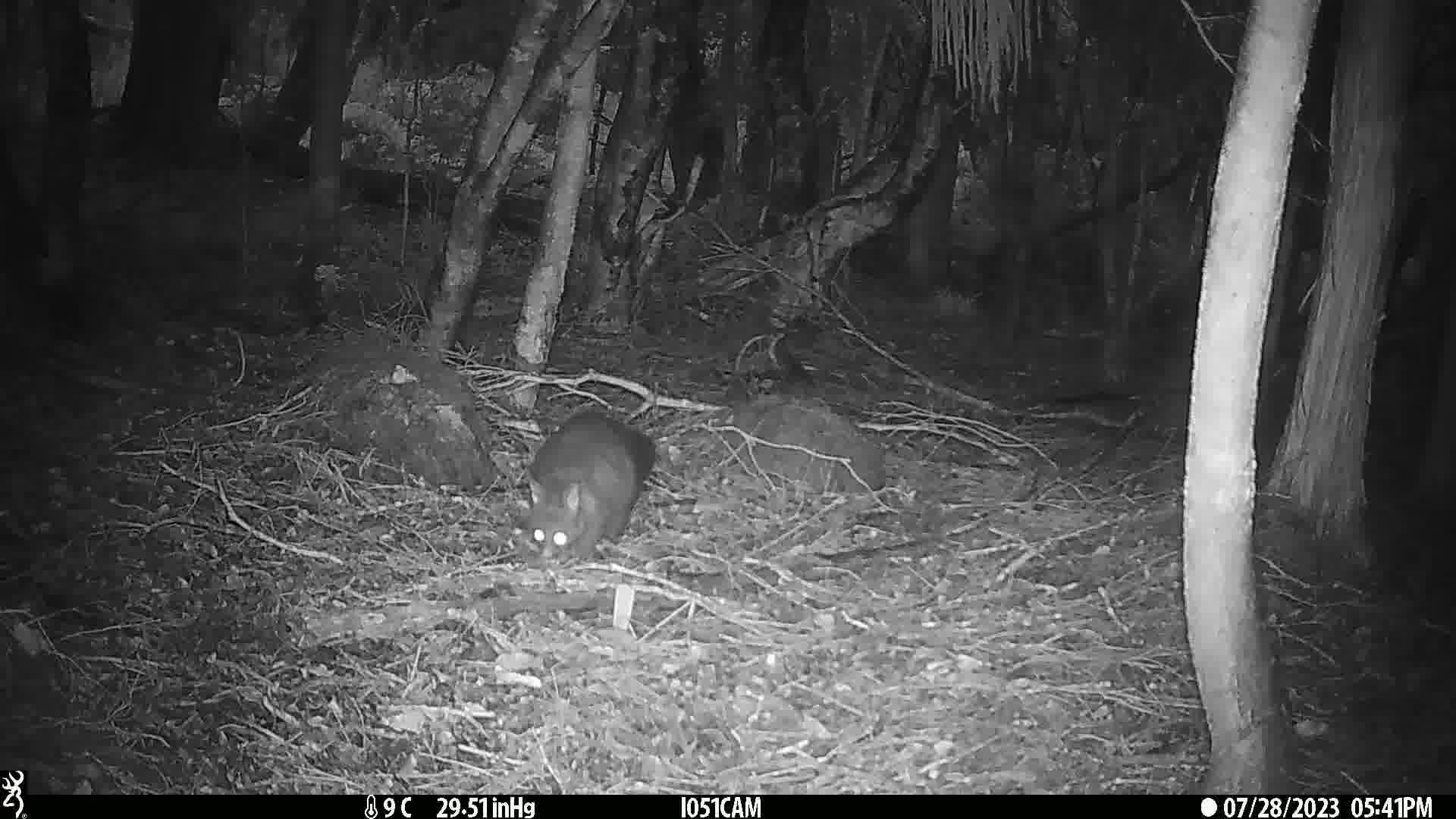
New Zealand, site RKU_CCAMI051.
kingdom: Animalia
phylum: Chordata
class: Mammalia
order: Diprotodontia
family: Phalangeridae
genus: Trichosurus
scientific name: Trichosurus vulpecula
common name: common brushtail possum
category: possum